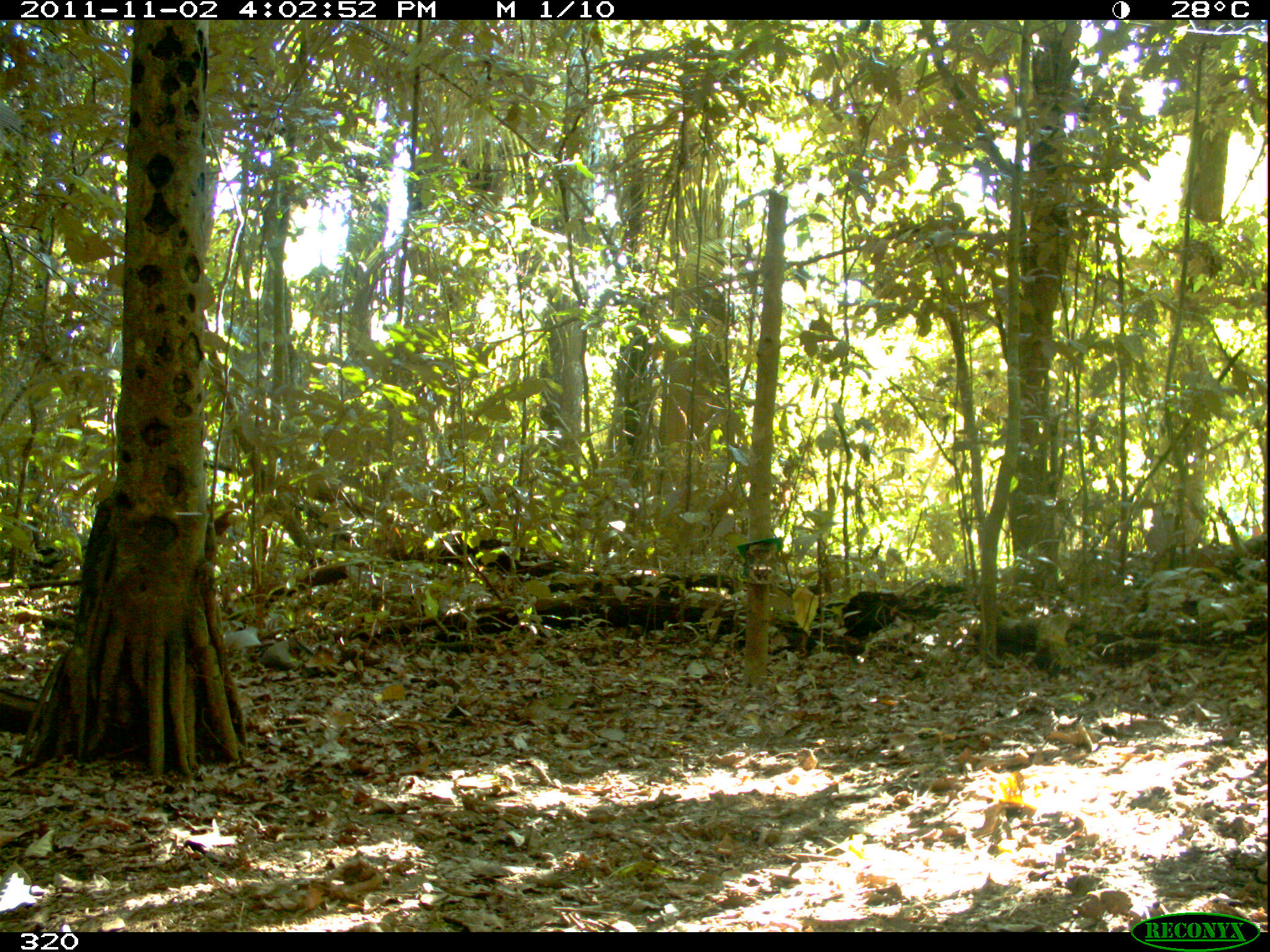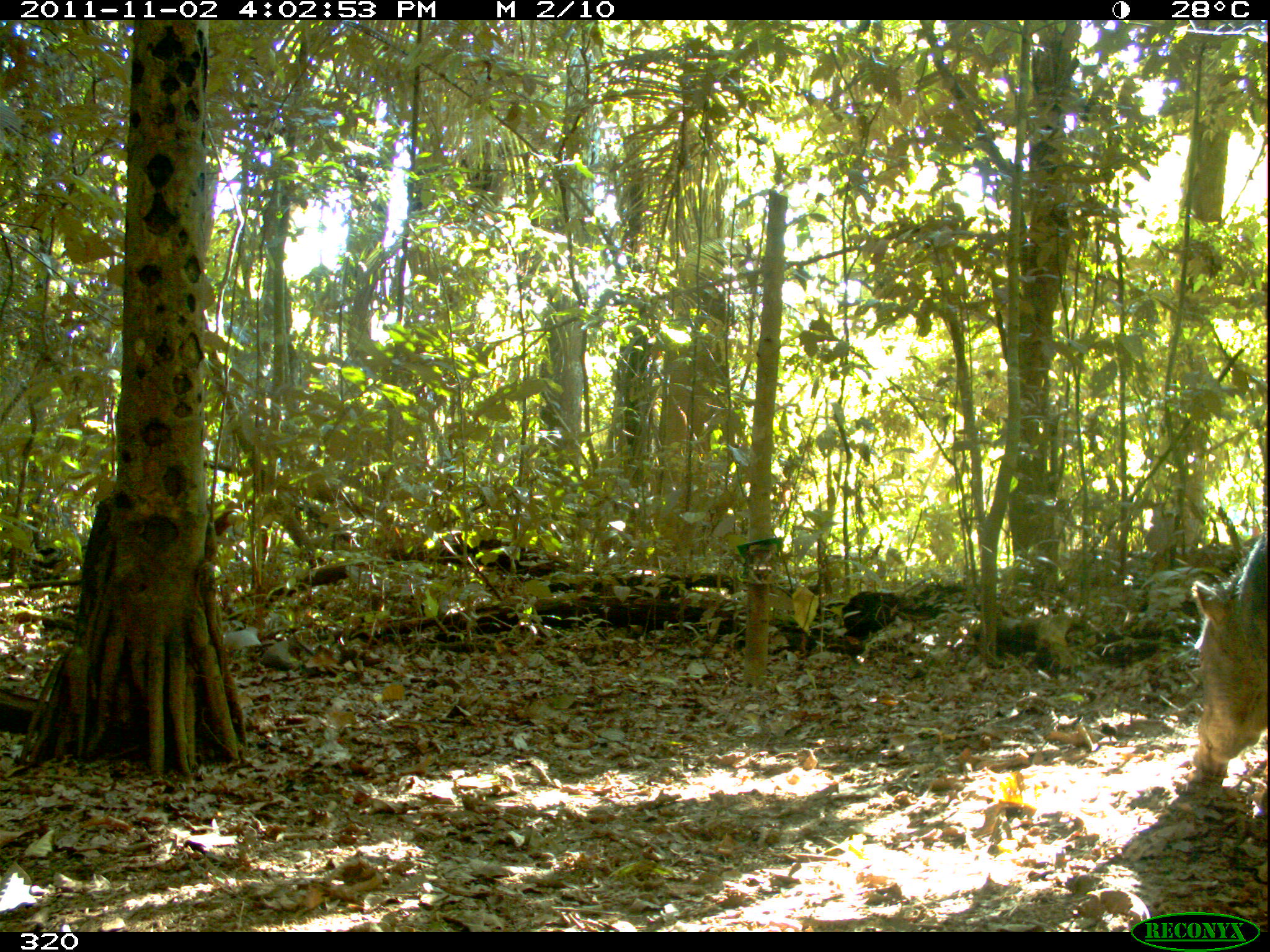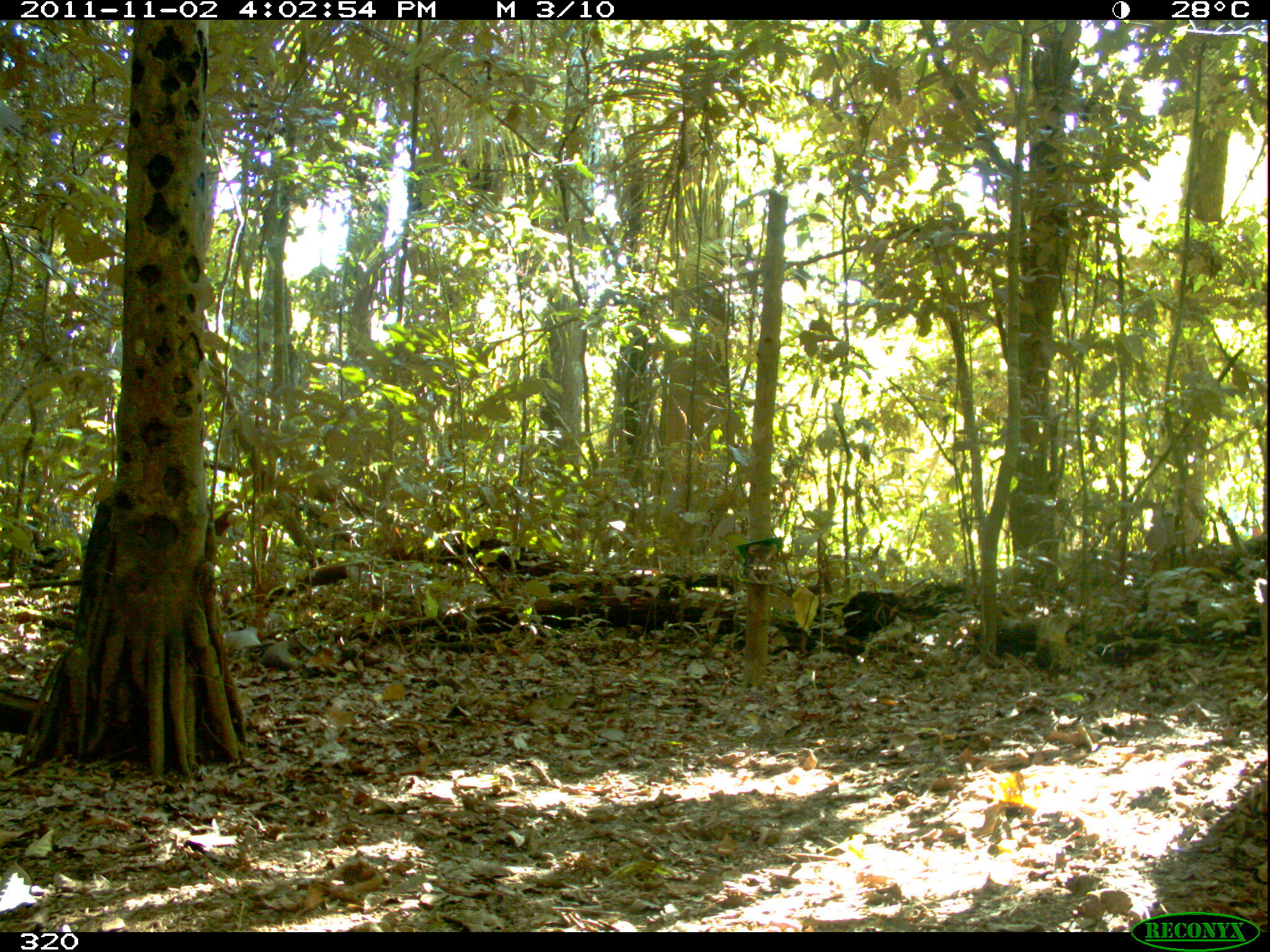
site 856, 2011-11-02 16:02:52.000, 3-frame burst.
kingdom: Animalia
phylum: Chordata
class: Mammalia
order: Artiodactyla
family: Tayassuidae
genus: Tayassu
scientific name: Tayassu pecari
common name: white-lipped peccary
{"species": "Tayassu pecari (white-lipped peccary)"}